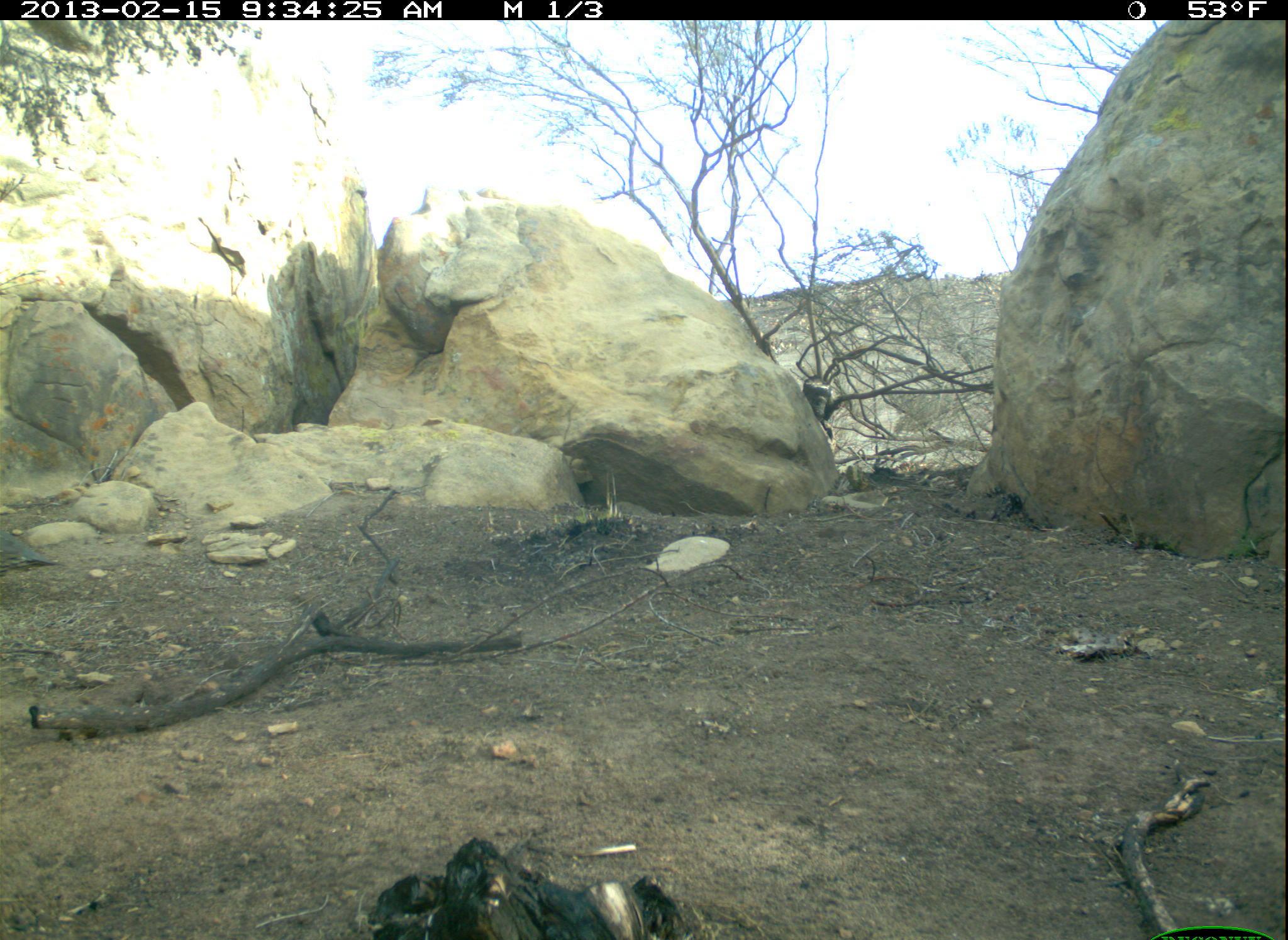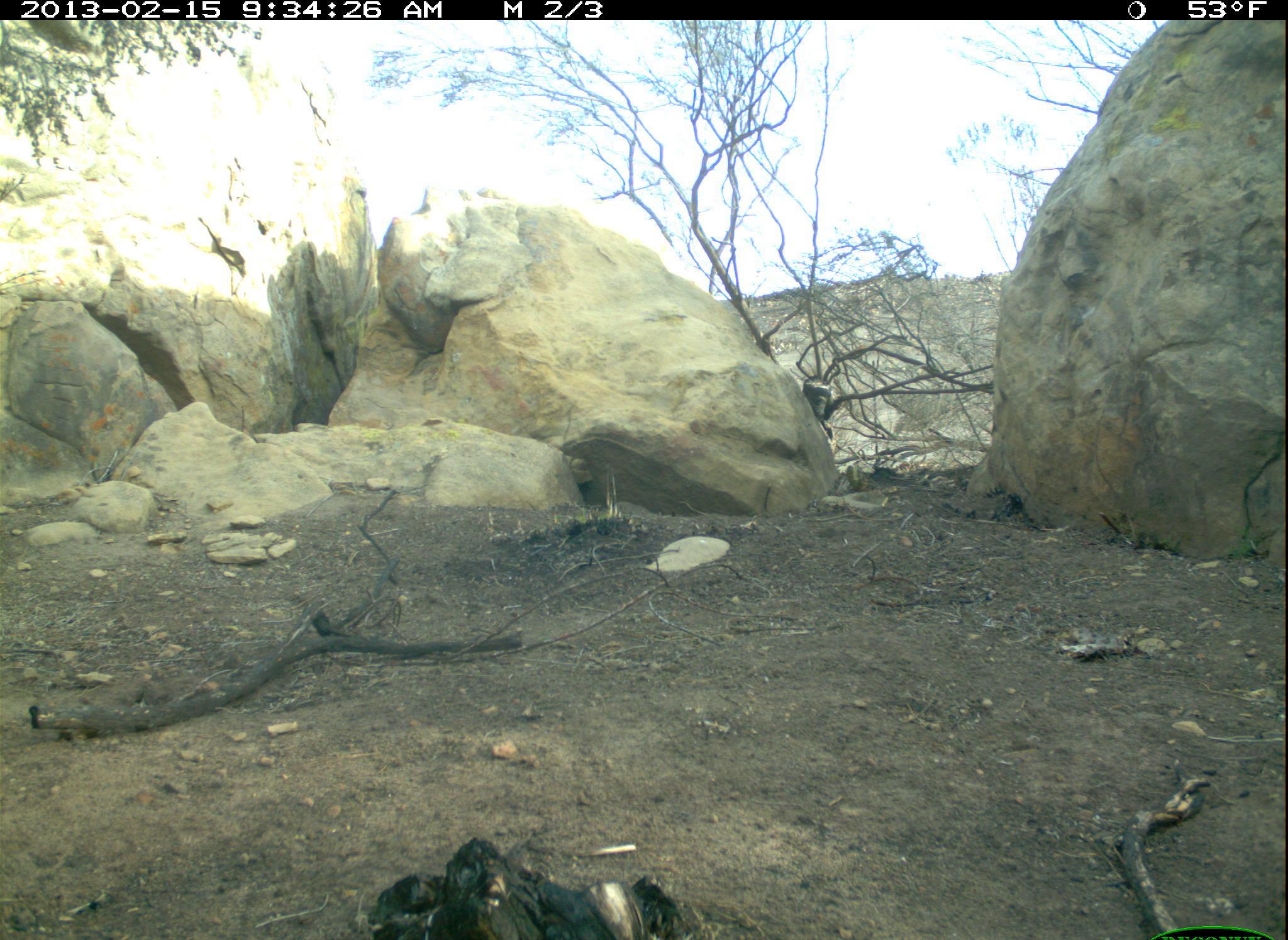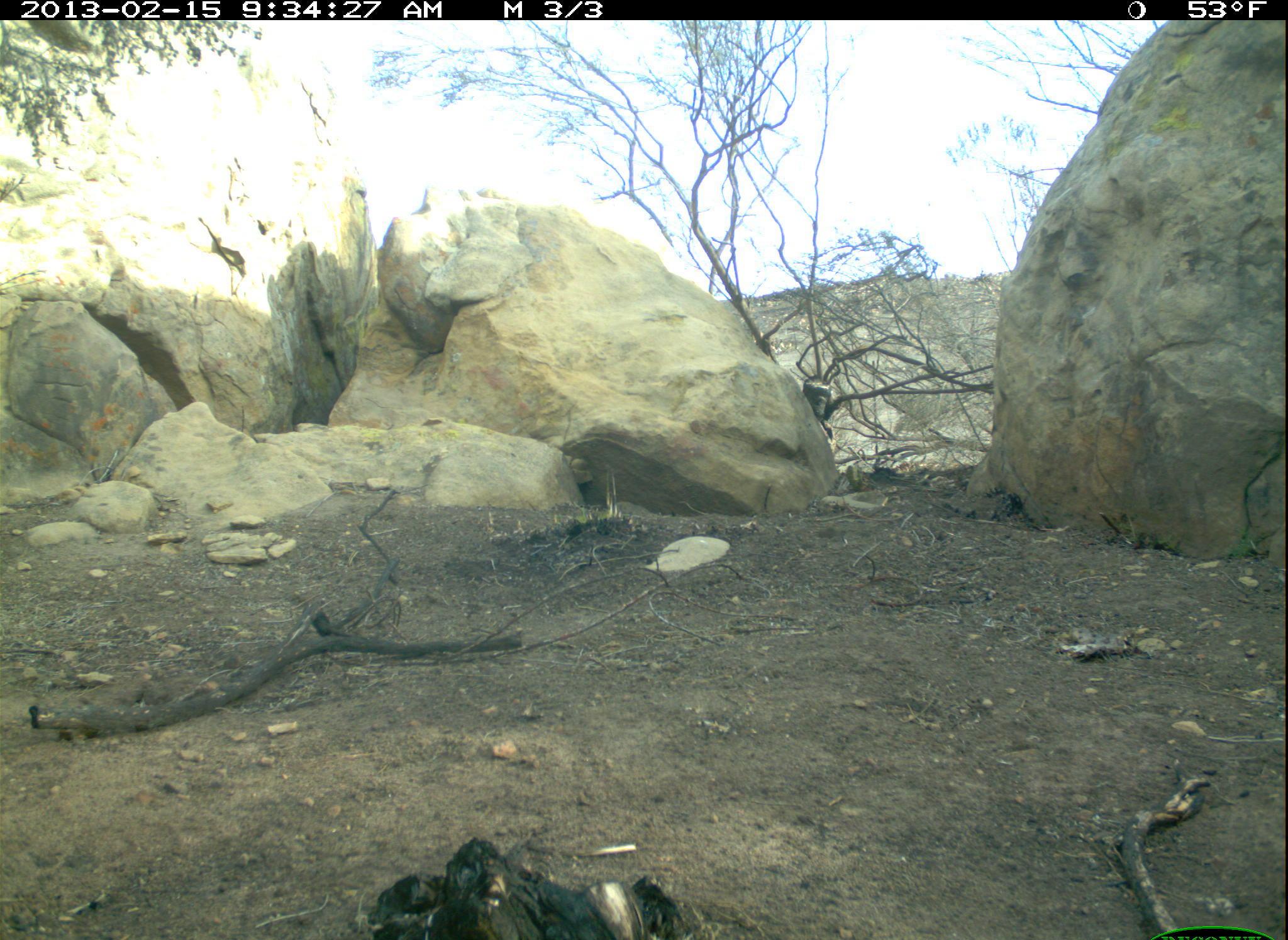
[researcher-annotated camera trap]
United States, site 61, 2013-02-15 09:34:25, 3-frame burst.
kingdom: Animalia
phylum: Chordata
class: Aves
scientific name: Aves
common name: bird